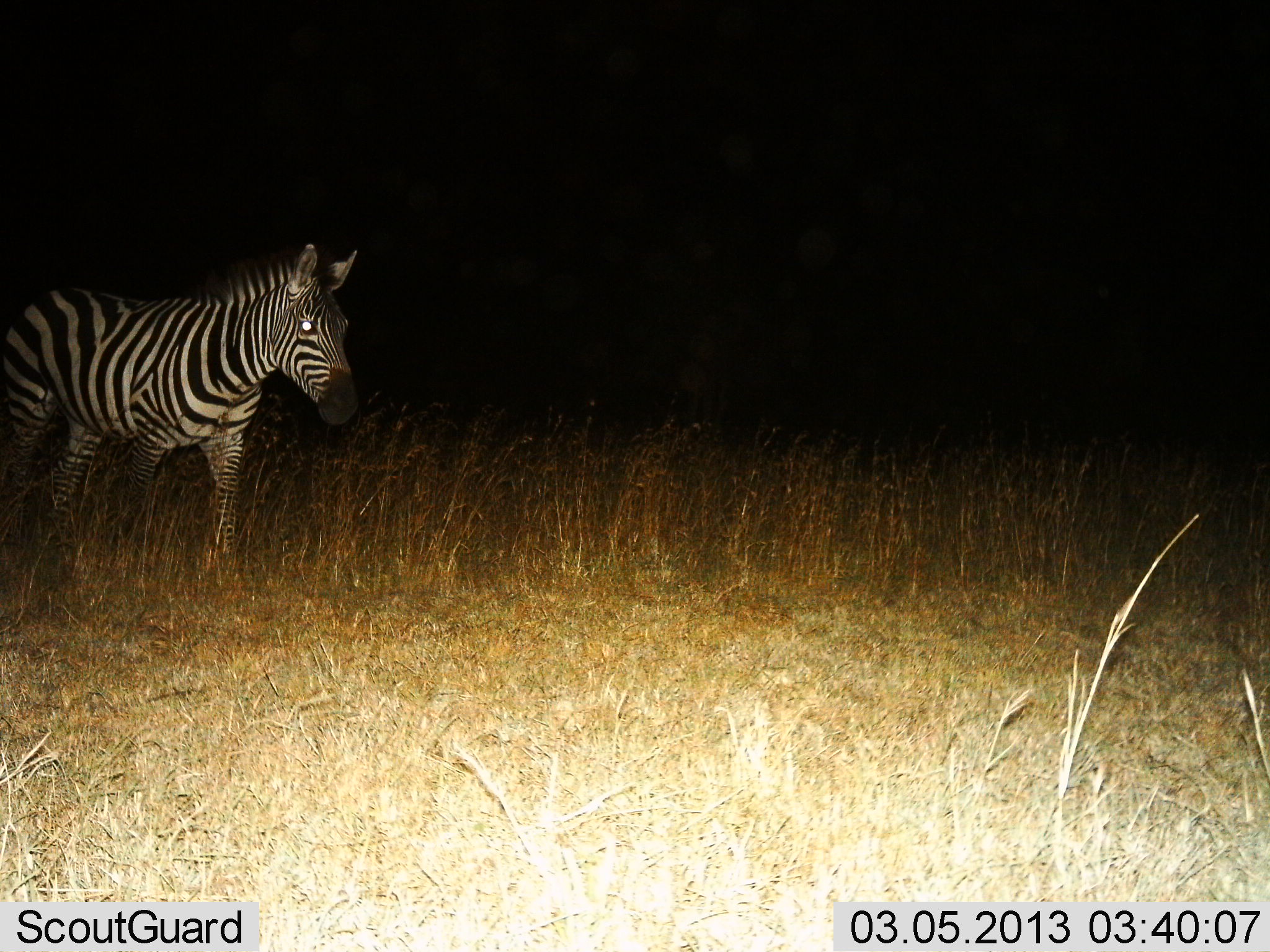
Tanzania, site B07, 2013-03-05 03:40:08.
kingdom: Animalia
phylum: Chordata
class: Mammalia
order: Perissodactyla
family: Equidae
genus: Equus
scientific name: Equus quagga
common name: plains zebra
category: zebra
Zebra (plains zebra) (Equus quagga), count 1. Behavior (volunteer vote fractions): standing 50%, resting 0%, moving 50%, interacting 0%. Young present (vote fraction): 0%. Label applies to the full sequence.